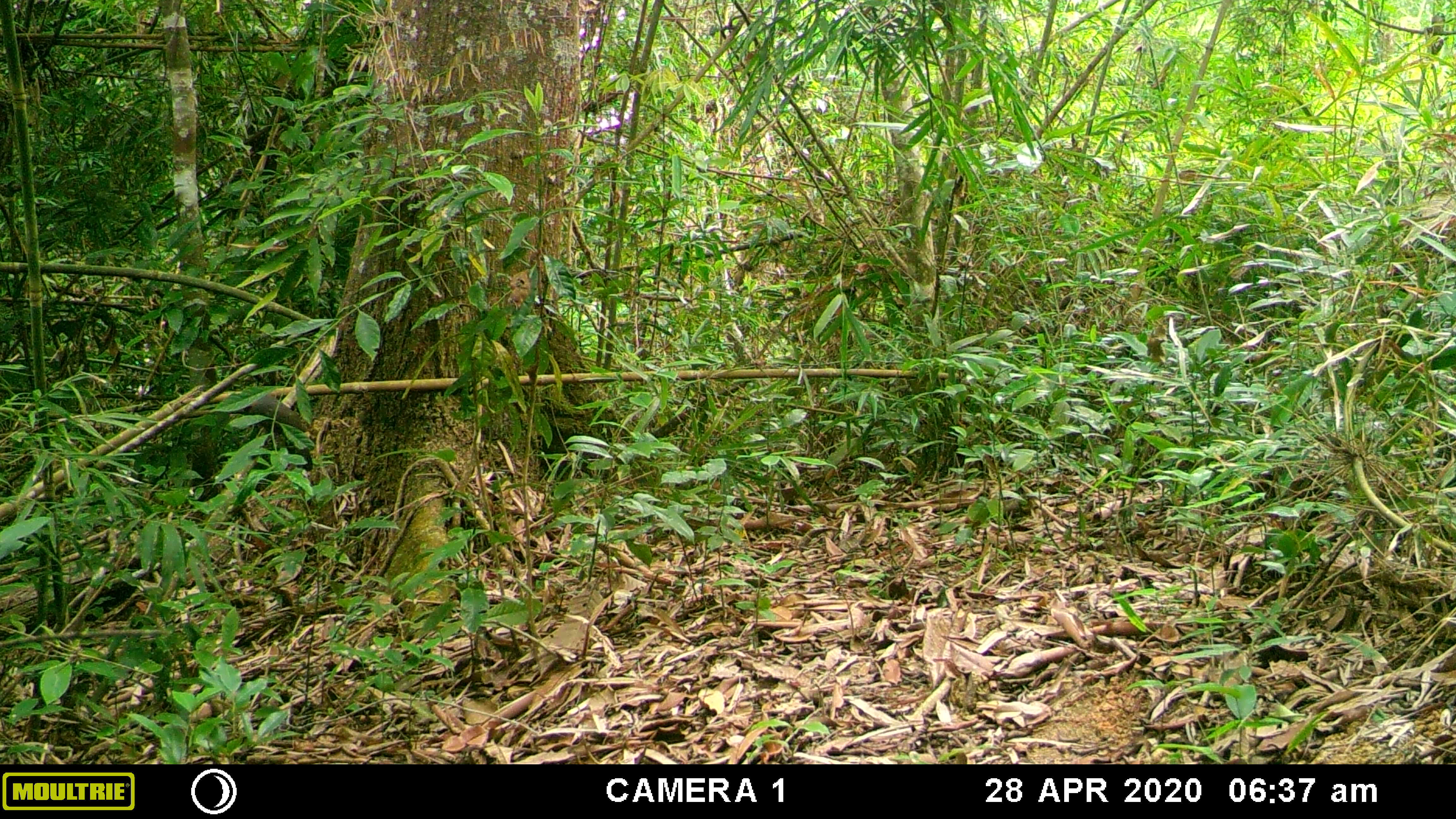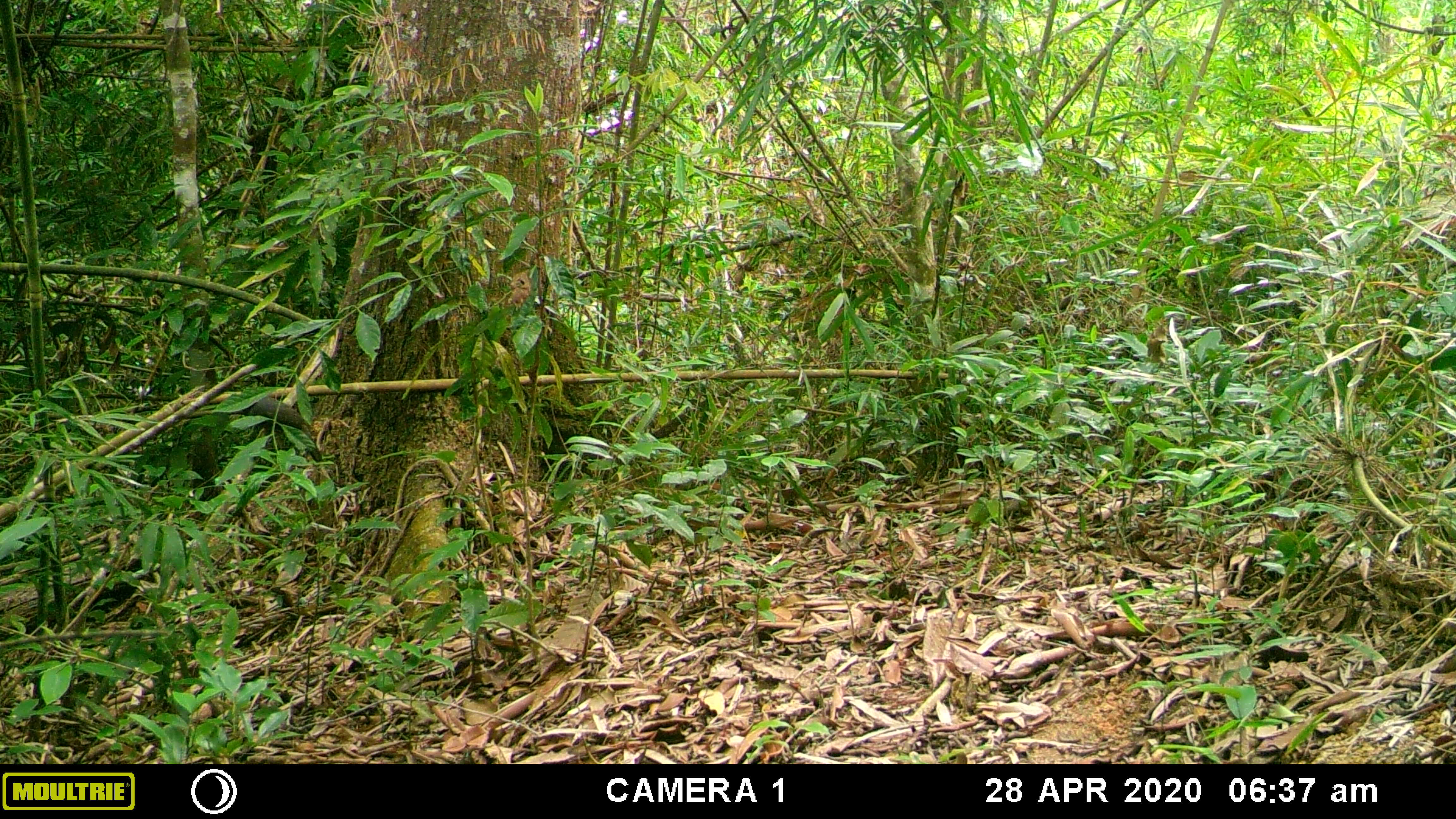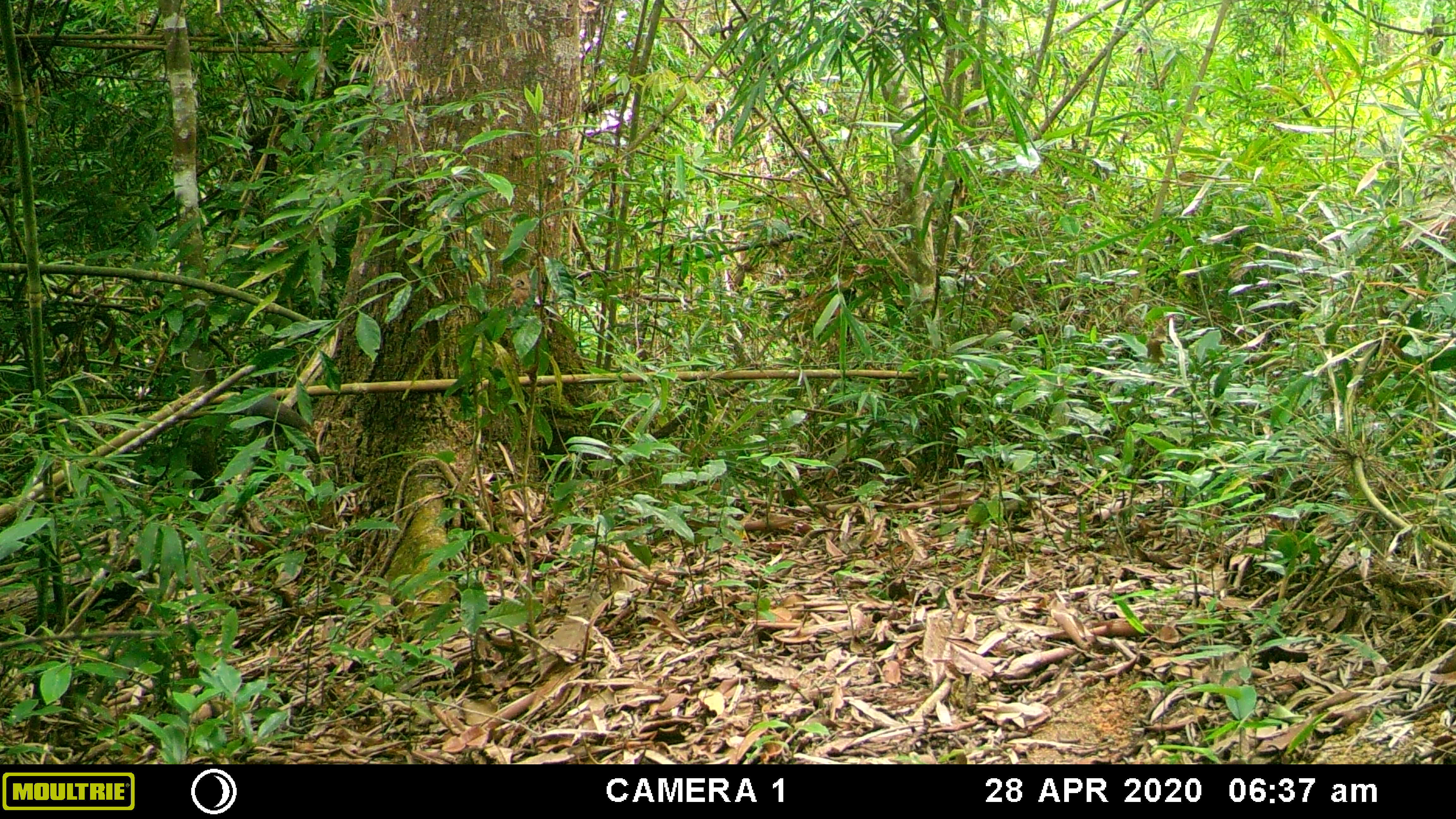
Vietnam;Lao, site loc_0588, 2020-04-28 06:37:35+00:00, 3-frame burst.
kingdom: Animalia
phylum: Chordata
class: Aves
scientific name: Aves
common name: bird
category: unidentified bird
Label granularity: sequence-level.